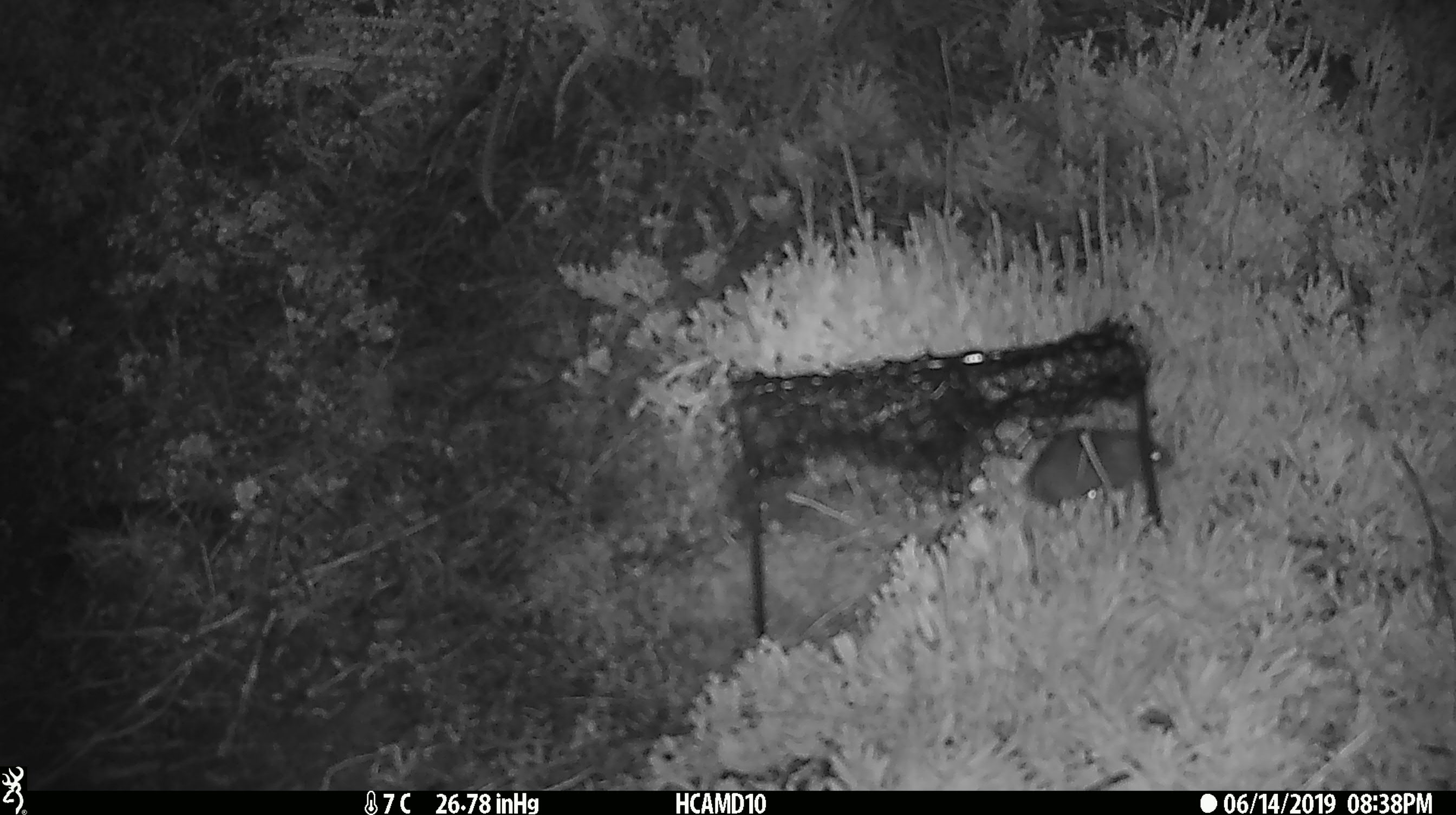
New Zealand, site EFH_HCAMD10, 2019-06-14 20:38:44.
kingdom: Animalia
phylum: Chordata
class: Mammalia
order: Rodentia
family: Muridae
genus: Mus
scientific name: Mus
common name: mouse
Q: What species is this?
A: Mouse (Mus).